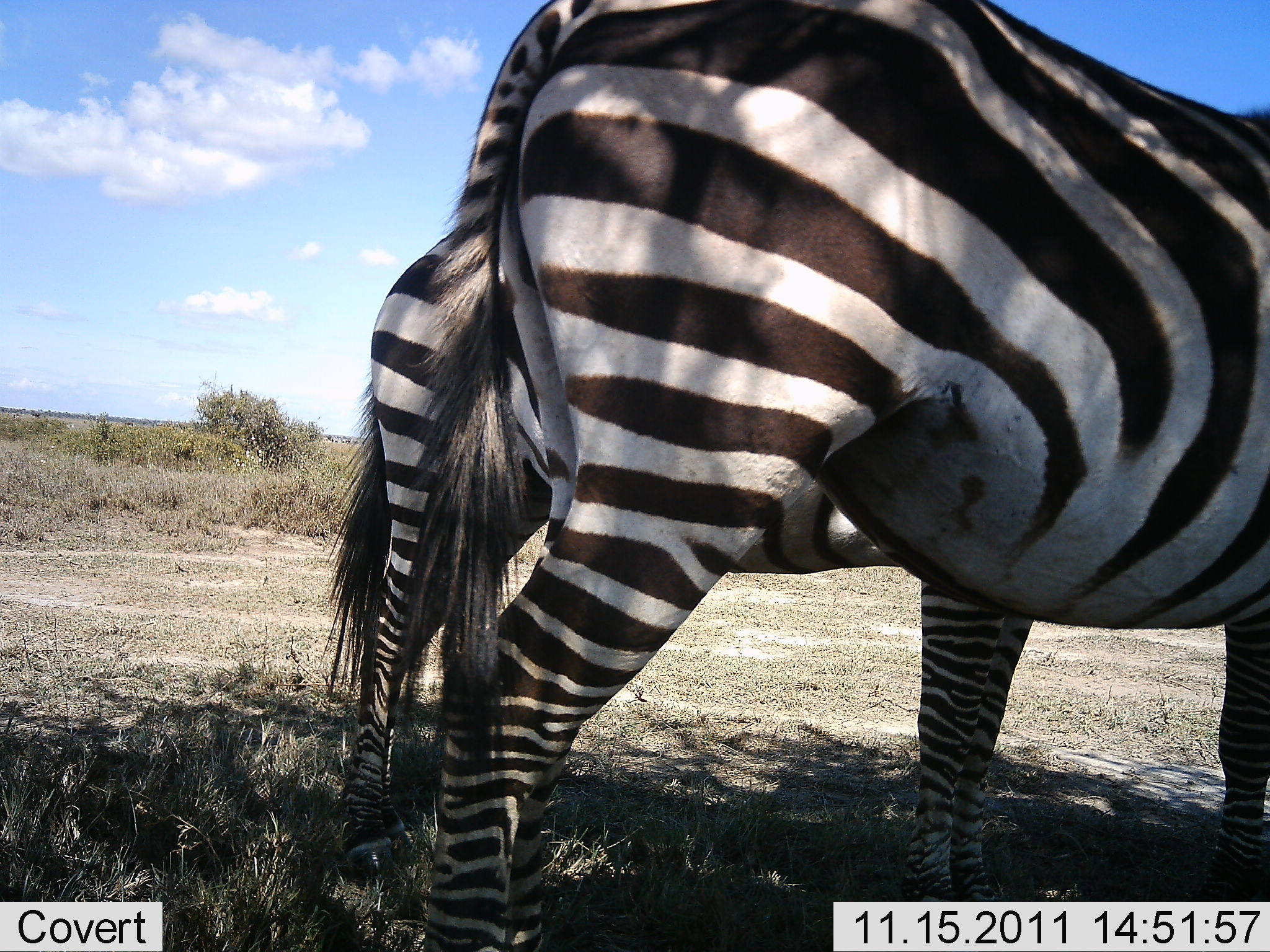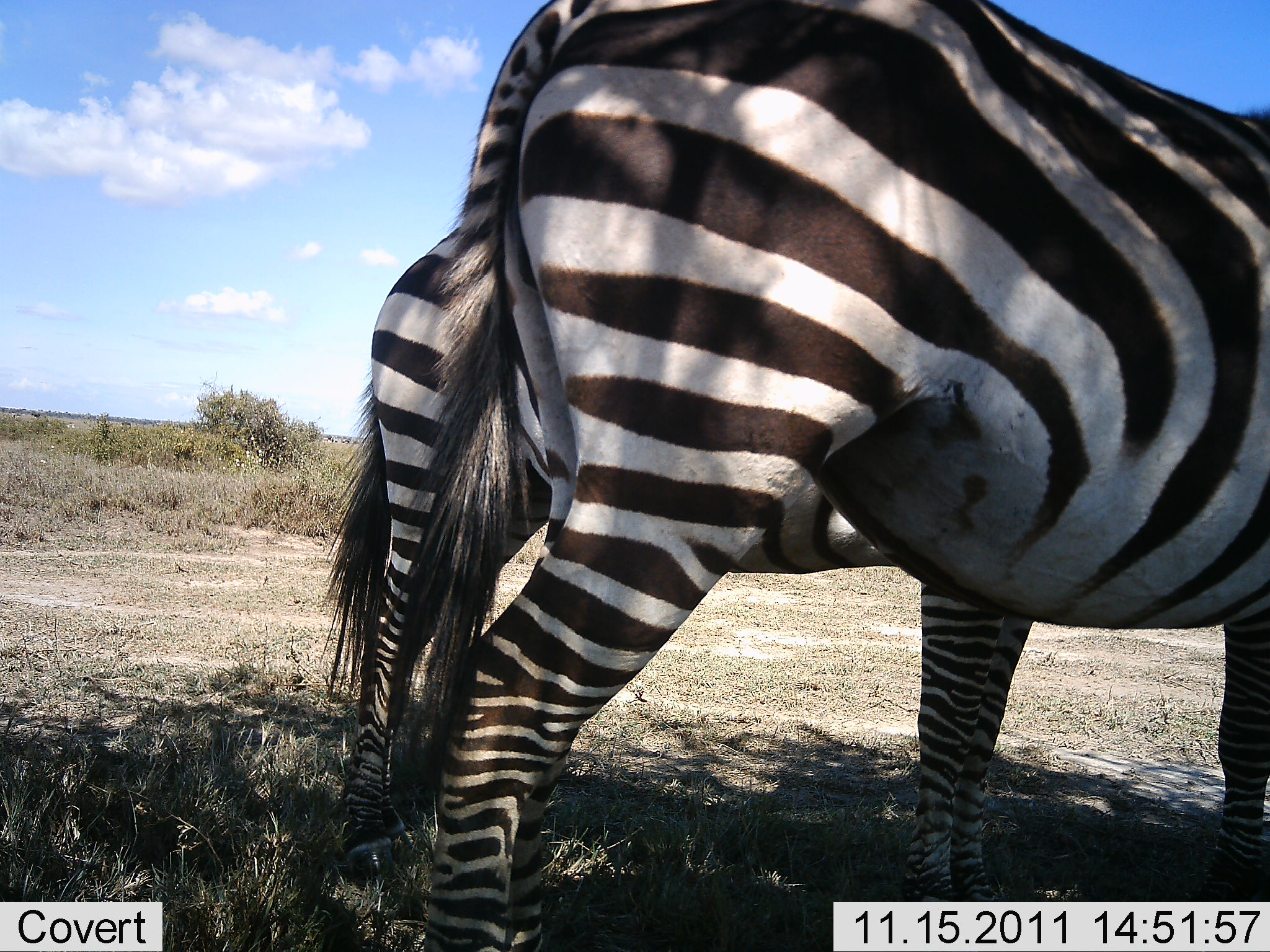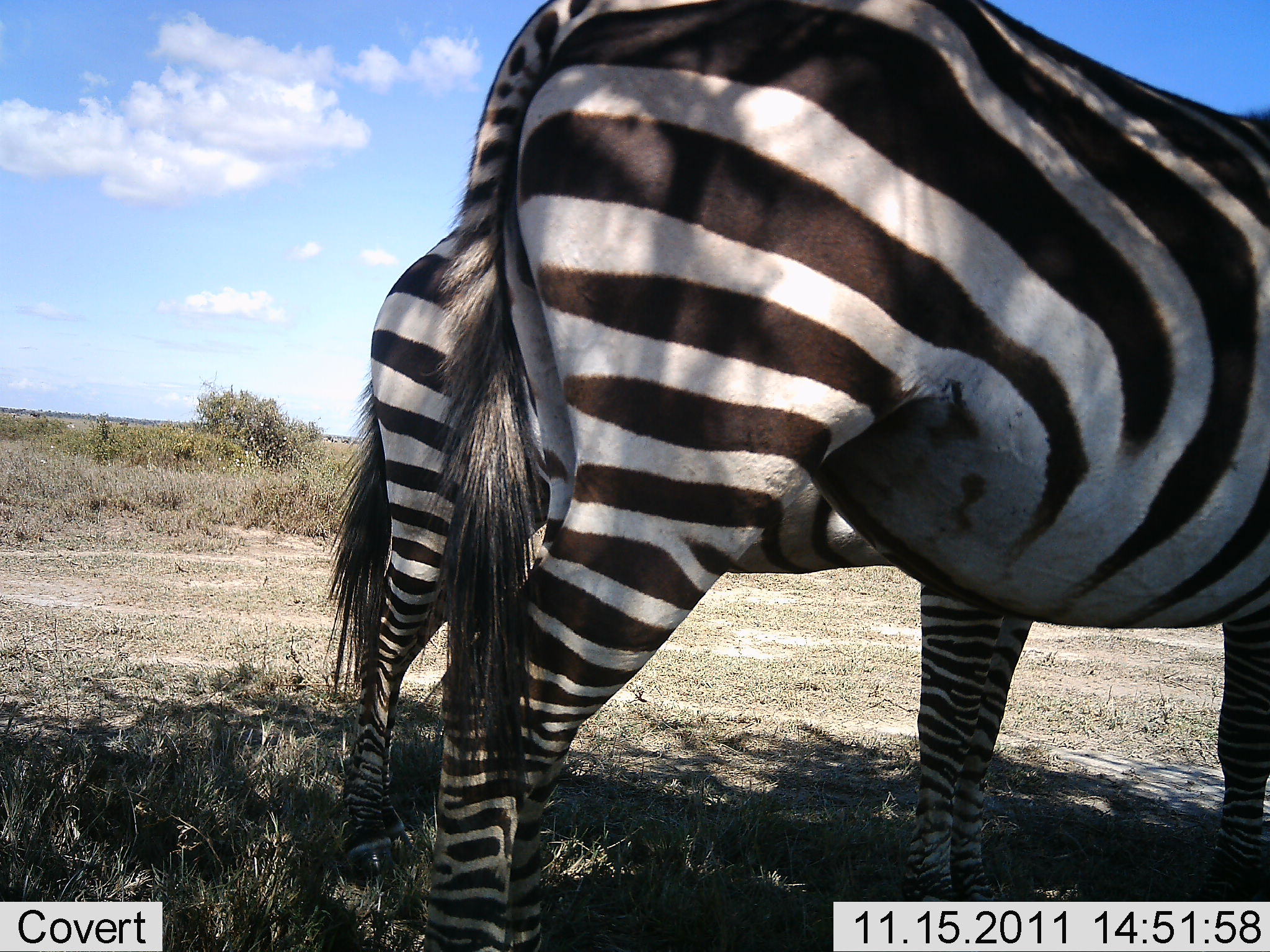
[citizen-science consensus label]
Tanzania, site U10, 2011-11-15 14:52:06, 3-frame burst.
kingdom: Animalia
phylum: Chordata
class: Mammalia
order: Perissodactyla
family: Equidae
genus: Equus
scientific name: Equus quagga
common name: plains zebra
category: zebra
Zebra (plains zebra) (Equus quagga), count 2. Behavior (volunteer vote fractions): standing 100%, resting 0%, moving 0%, interacting 0%. Young present (vote fraction): 0%. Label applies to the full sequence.